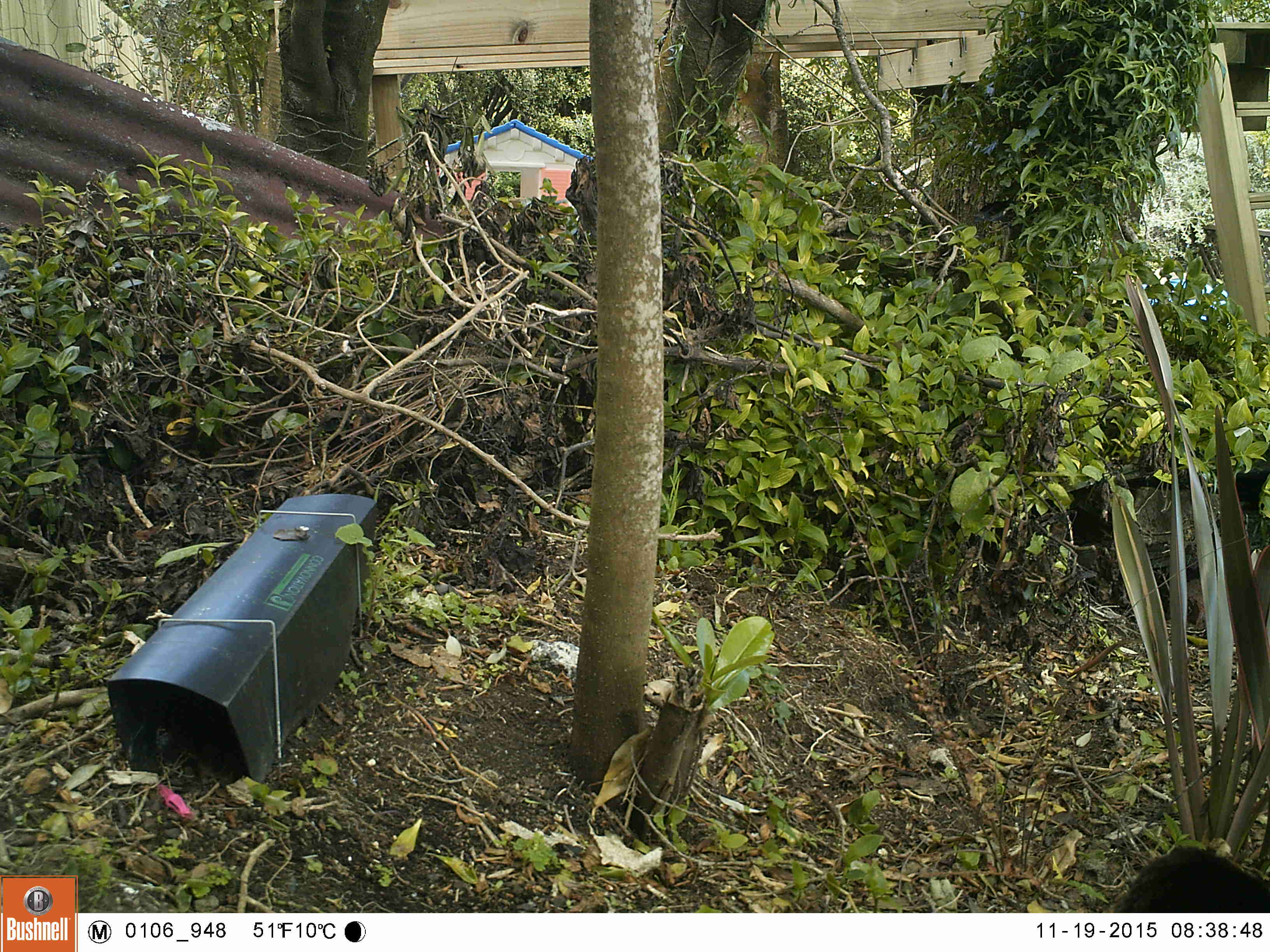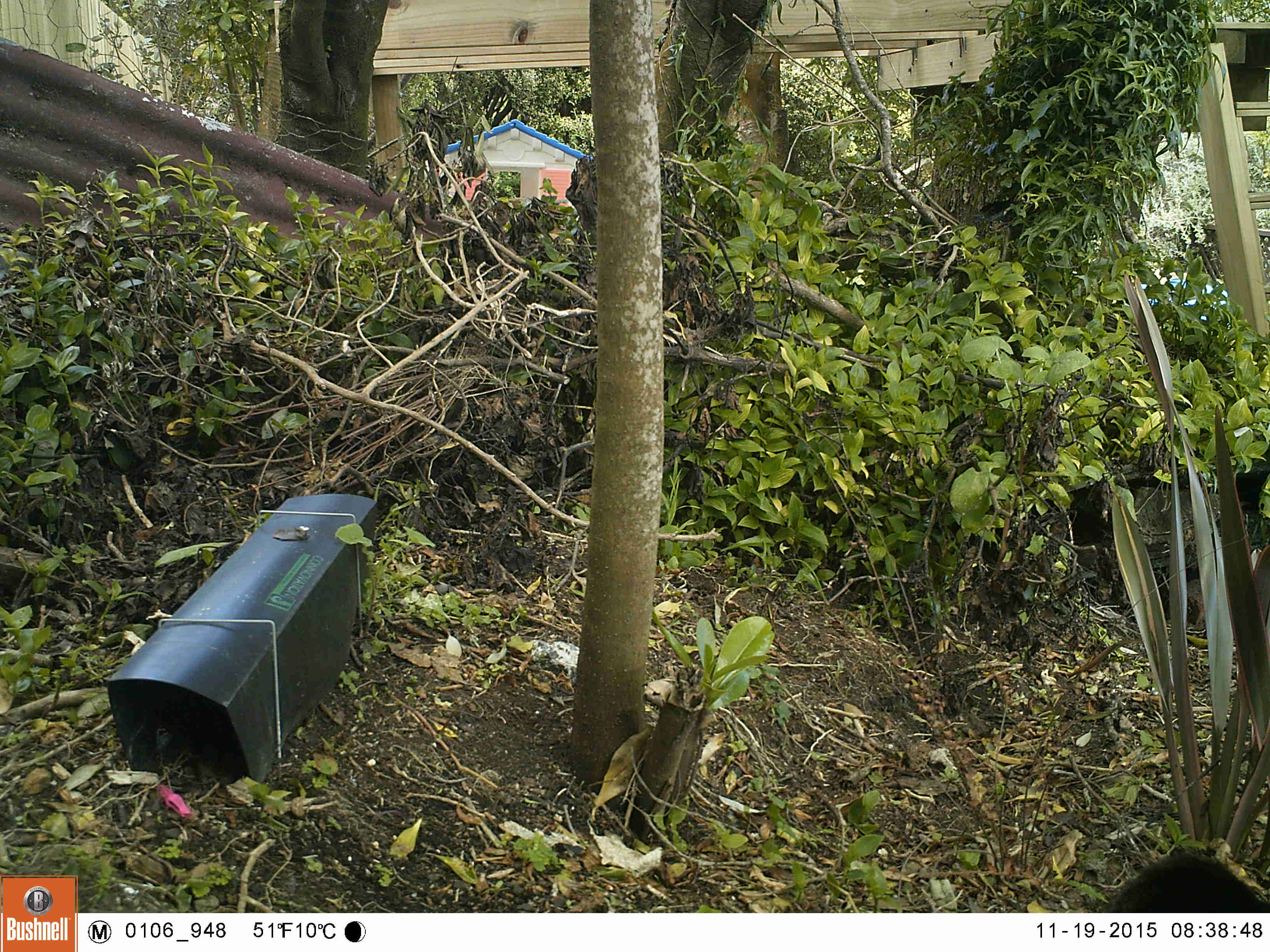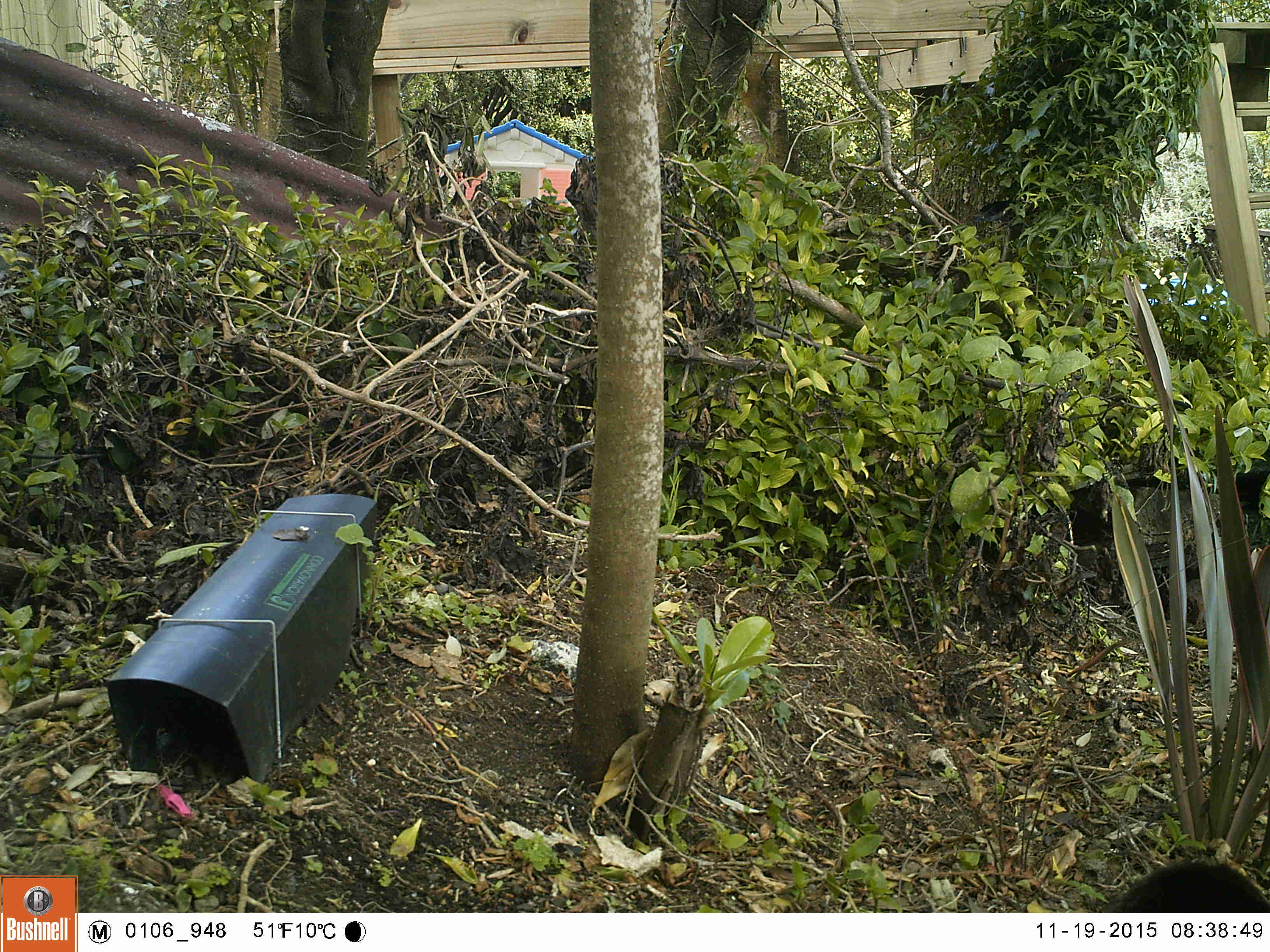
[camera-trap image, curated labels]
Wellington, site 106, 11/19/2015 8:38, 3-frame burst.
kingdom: Animalia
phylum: Chordata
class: Mammalia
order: Carnivora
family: Felidae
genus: Felis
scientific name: Felis catus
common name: cat